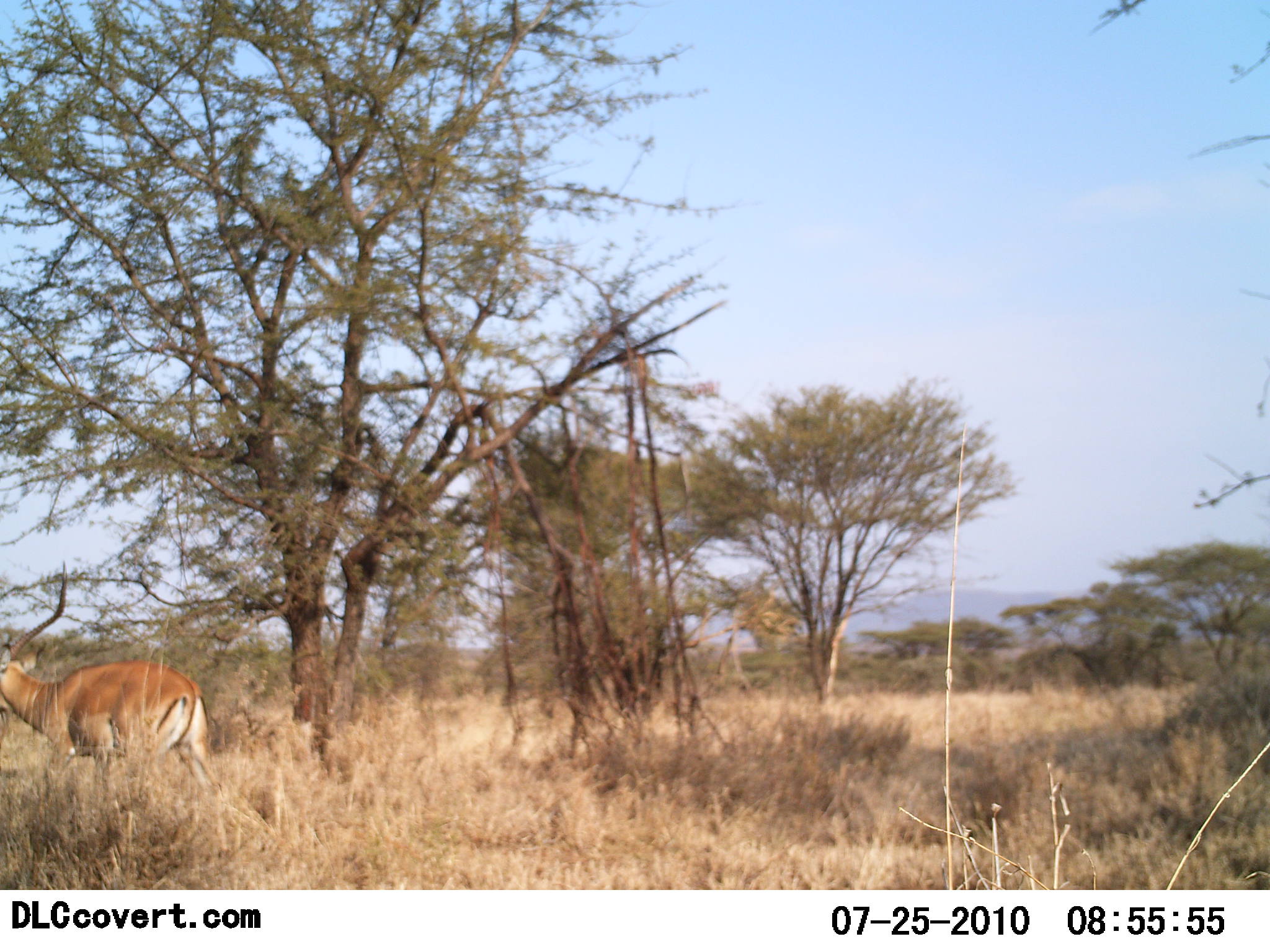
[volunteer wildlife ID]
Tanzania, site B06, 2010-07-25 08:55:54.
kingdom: Animalia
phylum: Chordata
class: Mammalia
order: Artiodactyla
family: Bovidae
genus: Aepyceros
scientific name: Aepyceros melampus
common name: impala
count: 1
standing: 50%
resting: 0%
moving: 50%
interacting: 0%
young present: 0%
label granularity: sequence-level